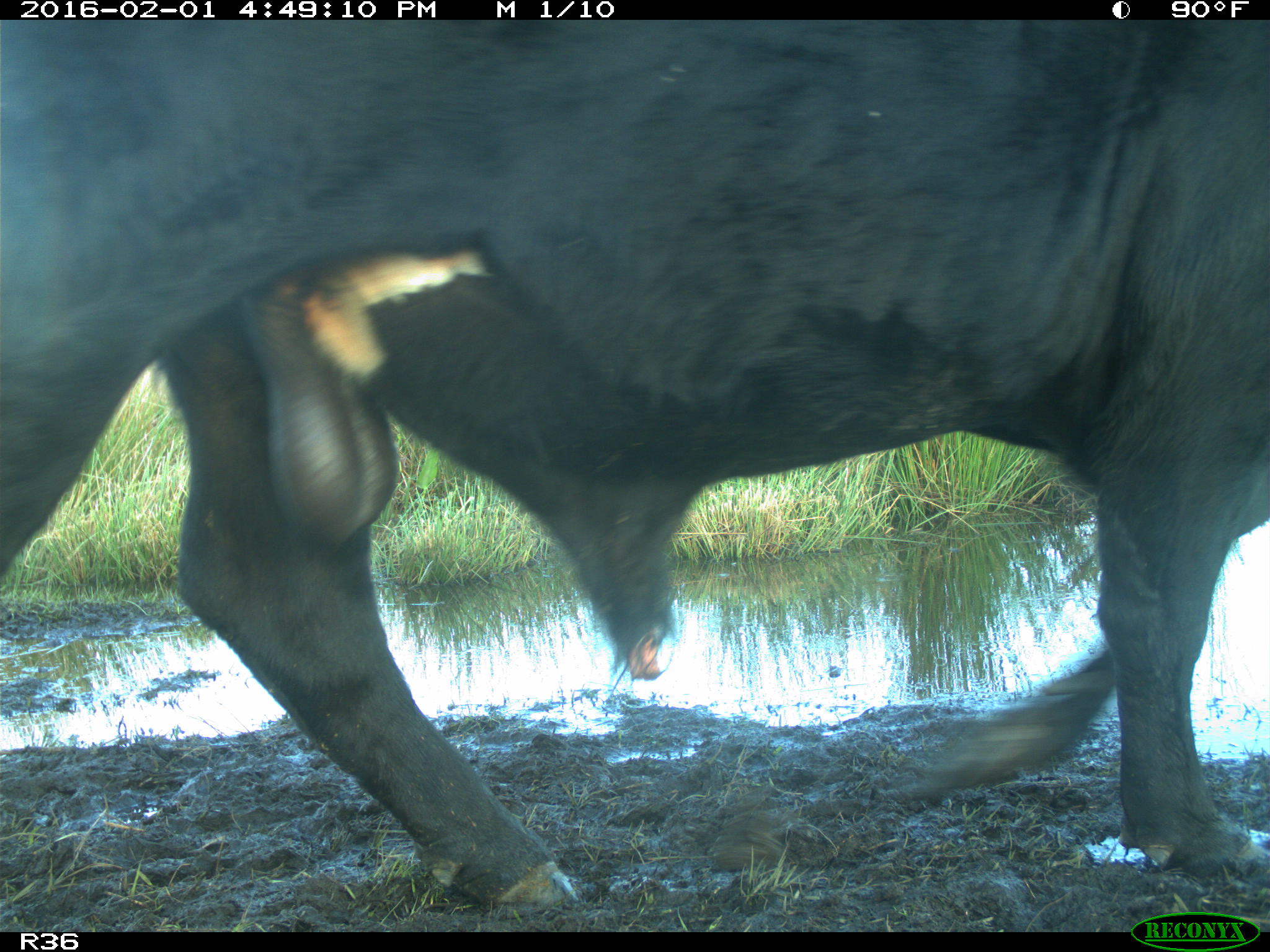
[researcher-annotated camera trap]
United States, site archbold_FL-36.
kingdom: Animalia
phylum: Chordata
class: Mammalia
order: Artiodactyla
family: Bovidae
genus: Bos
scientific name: Bos taurus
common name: domestic cow